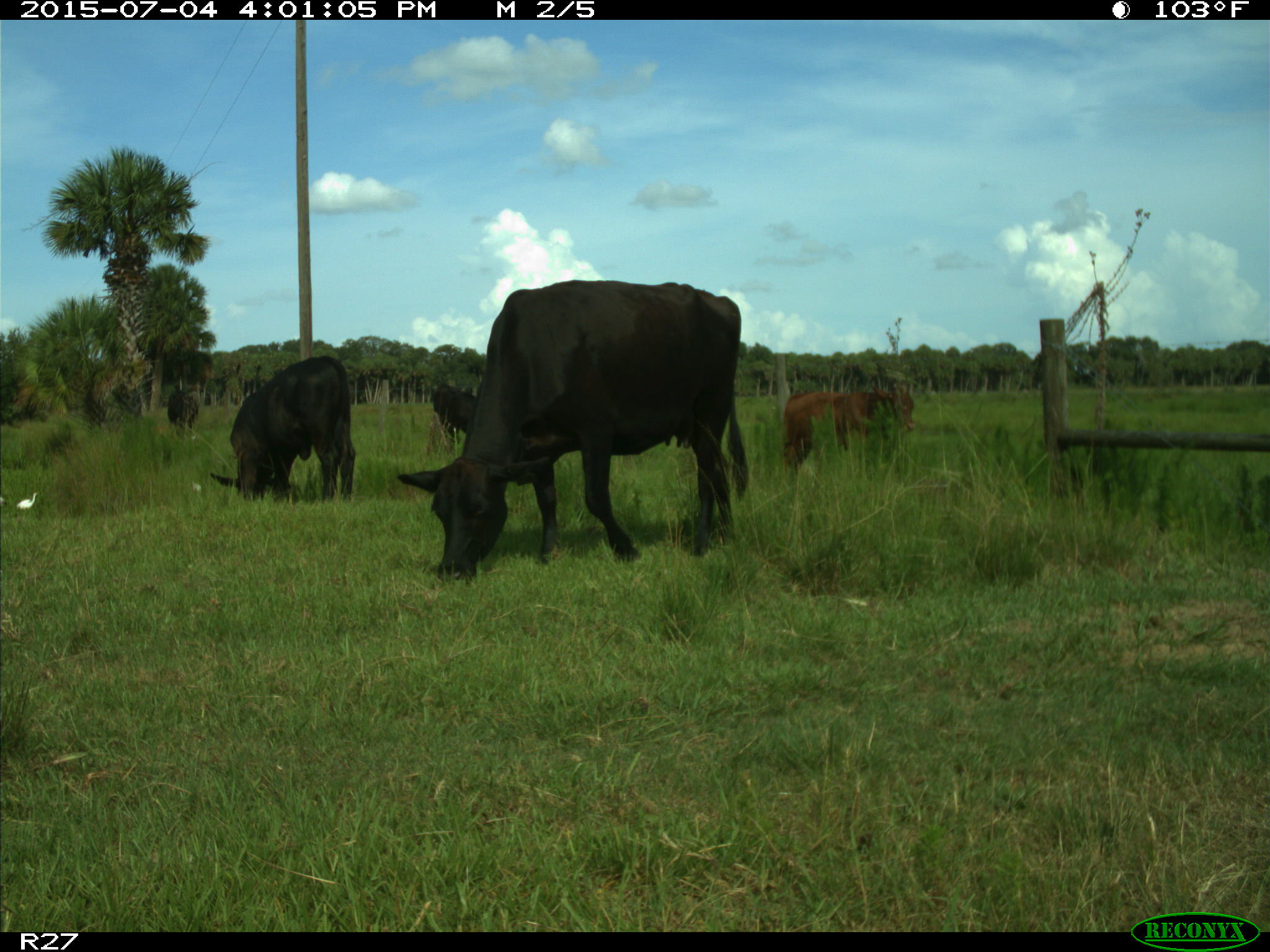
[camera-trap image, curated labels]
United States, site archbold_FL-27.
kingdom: Animalia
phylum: Chordata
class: Mammalia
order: Artiodactyla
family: Bovidae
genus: Bos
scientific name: Bos taurus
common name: domestic cow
Bos taurus (domestic cow).